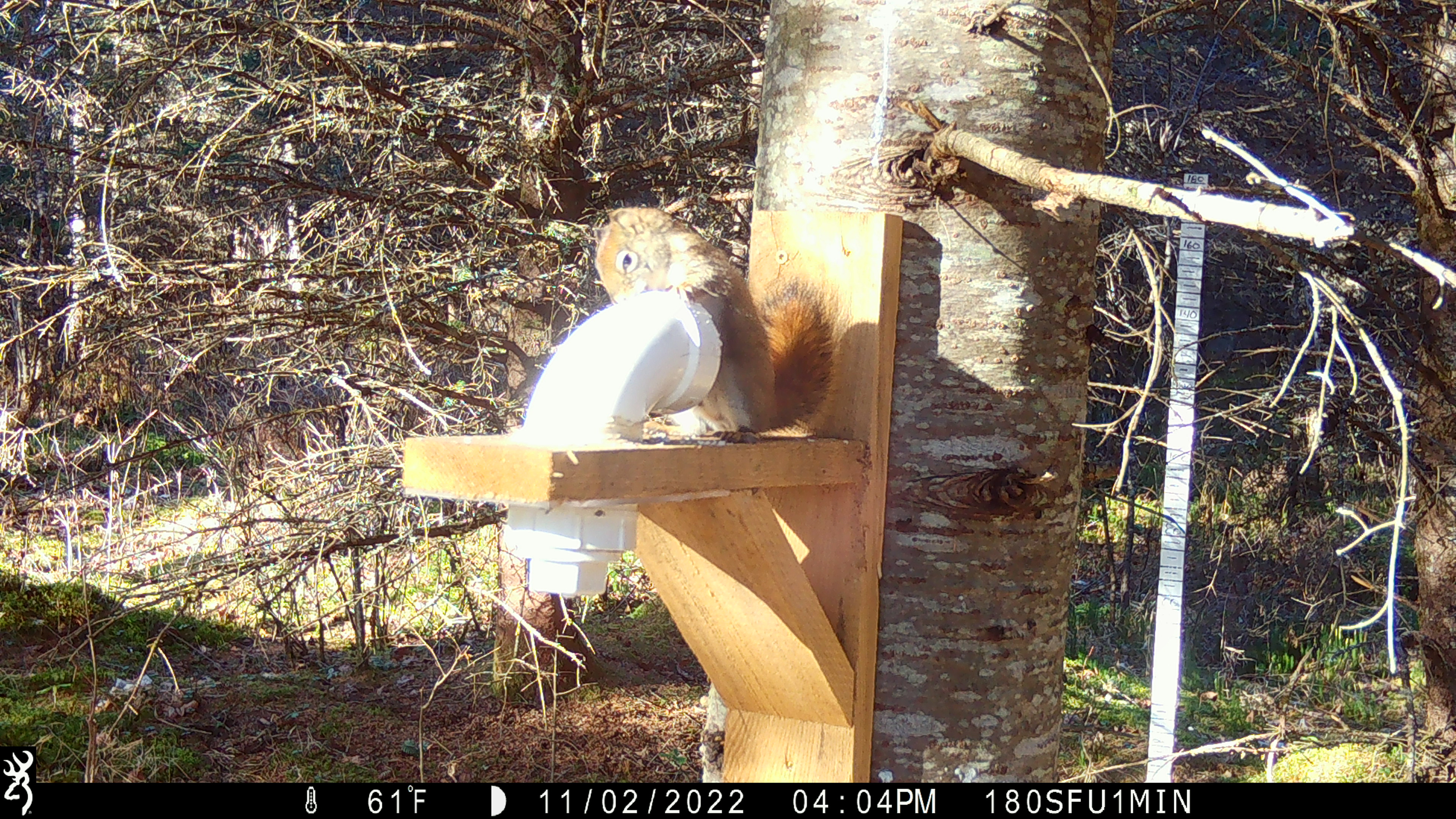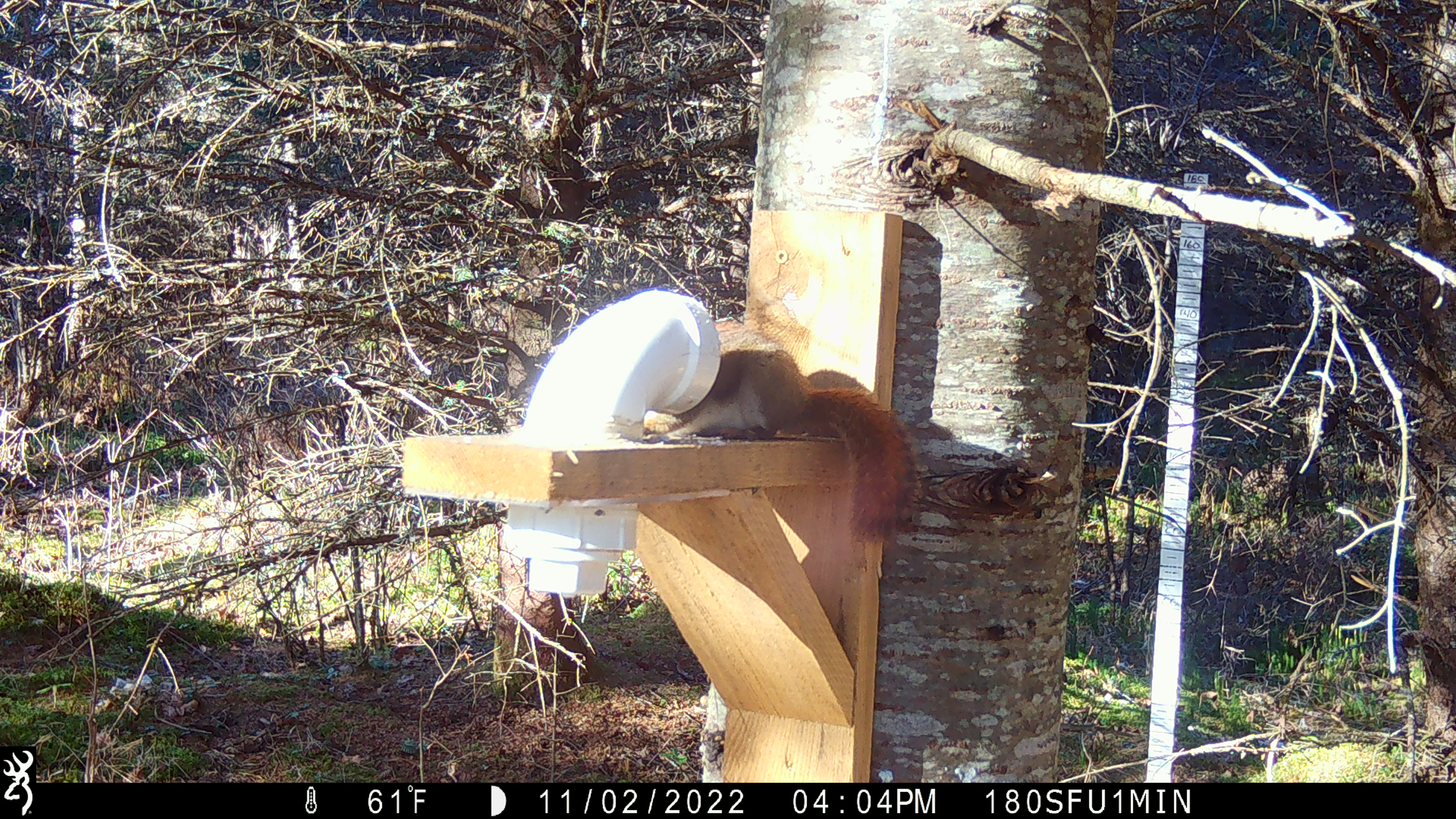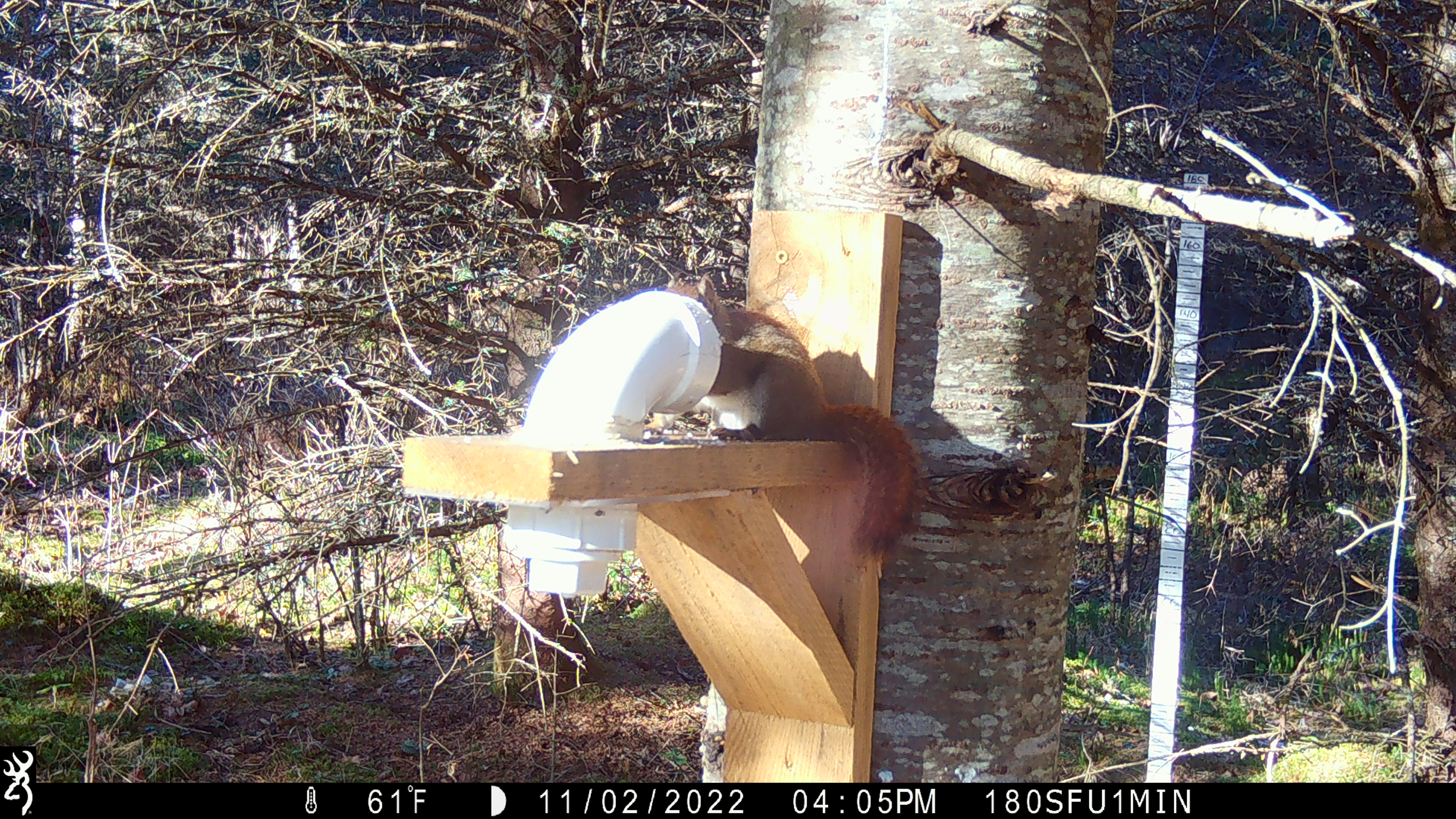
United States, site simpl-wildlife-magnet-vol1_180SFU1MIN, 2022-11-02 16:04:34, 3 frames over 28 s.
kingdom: Animalia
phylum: Chordata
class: Mammalia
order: Rodentia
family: Sciuridae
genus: Tamiasciurus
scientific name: Tamiasciurus hudsonicus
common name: red squirrel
Red squirrel (Tamiasciurus hudsonicus).